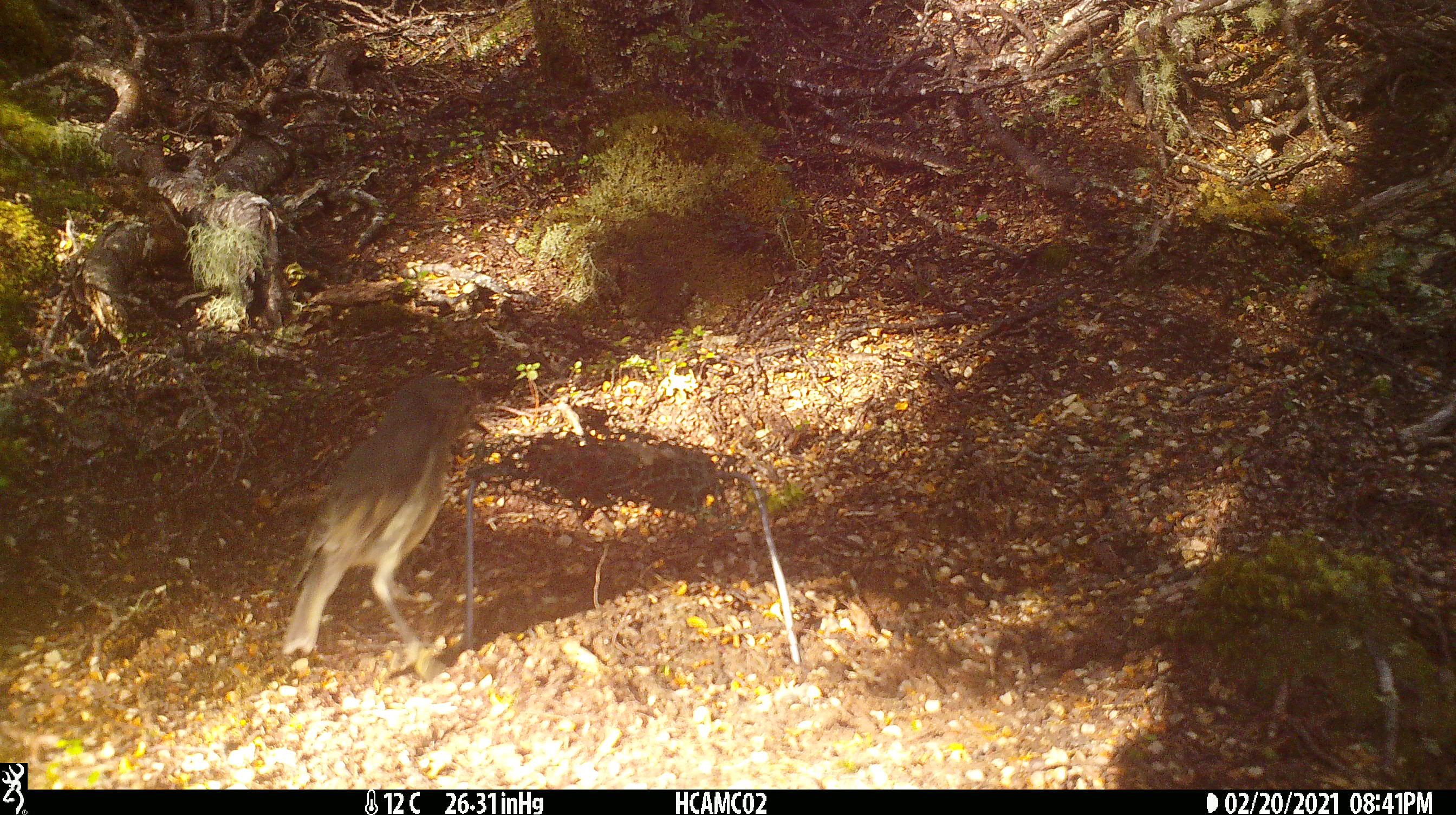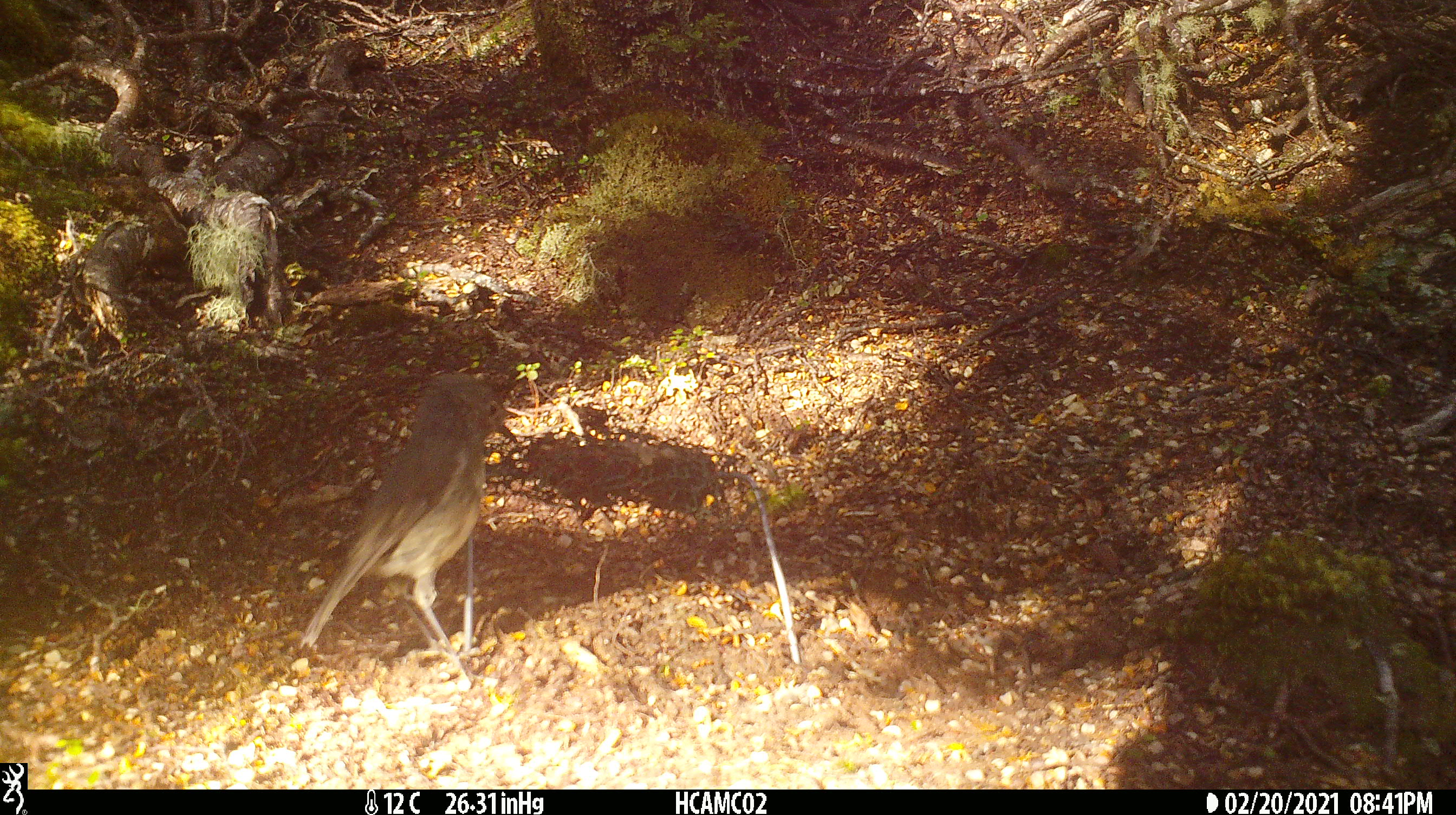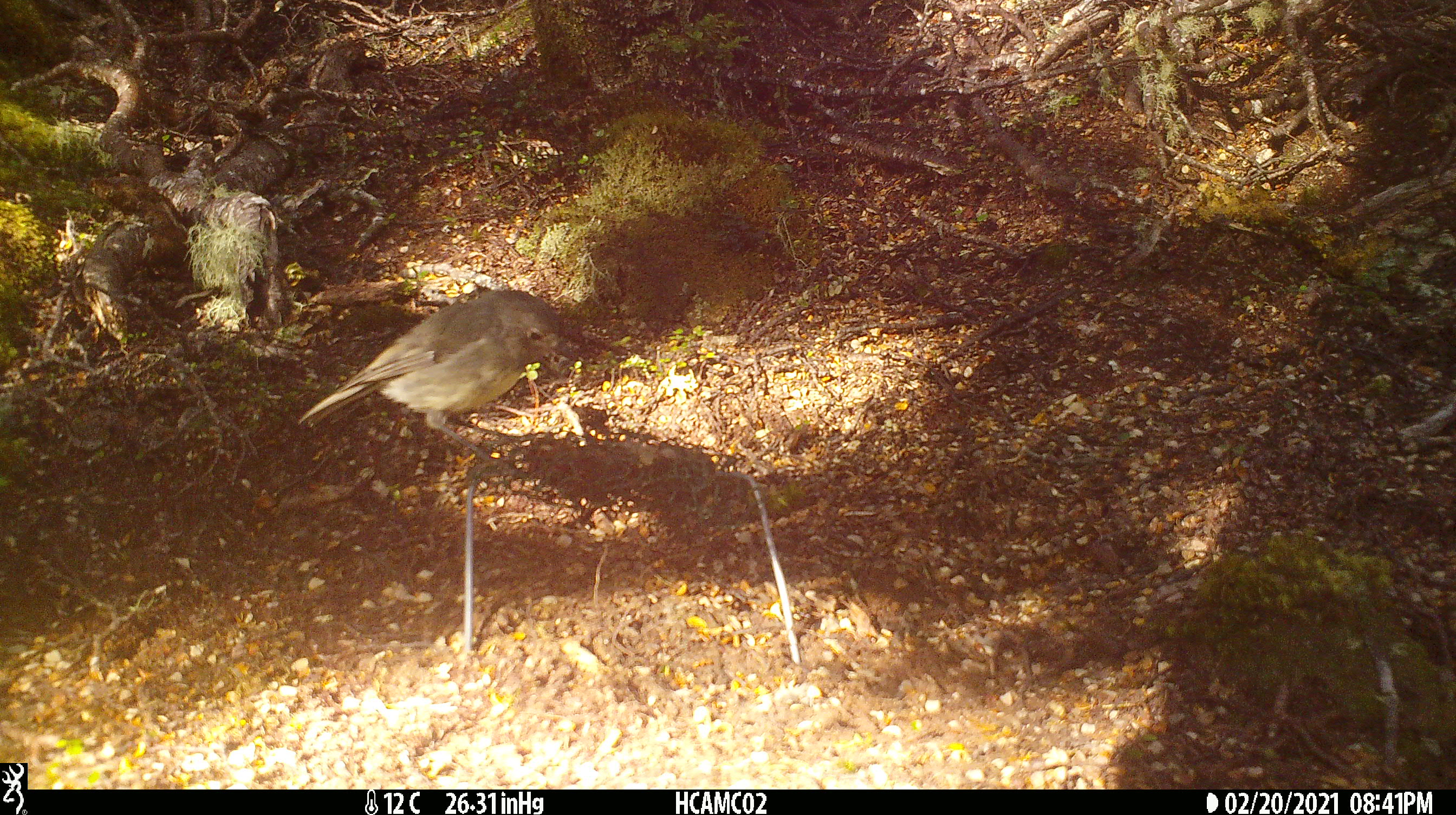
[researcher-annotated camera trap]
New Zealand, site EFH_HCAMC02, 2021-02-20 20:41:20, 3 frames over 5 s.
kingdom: Animalia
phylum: Chordata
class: Aves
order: Passeriformes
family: Petroicidae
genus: Petroica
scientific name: Petroica australis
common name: new zealand robin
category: robin